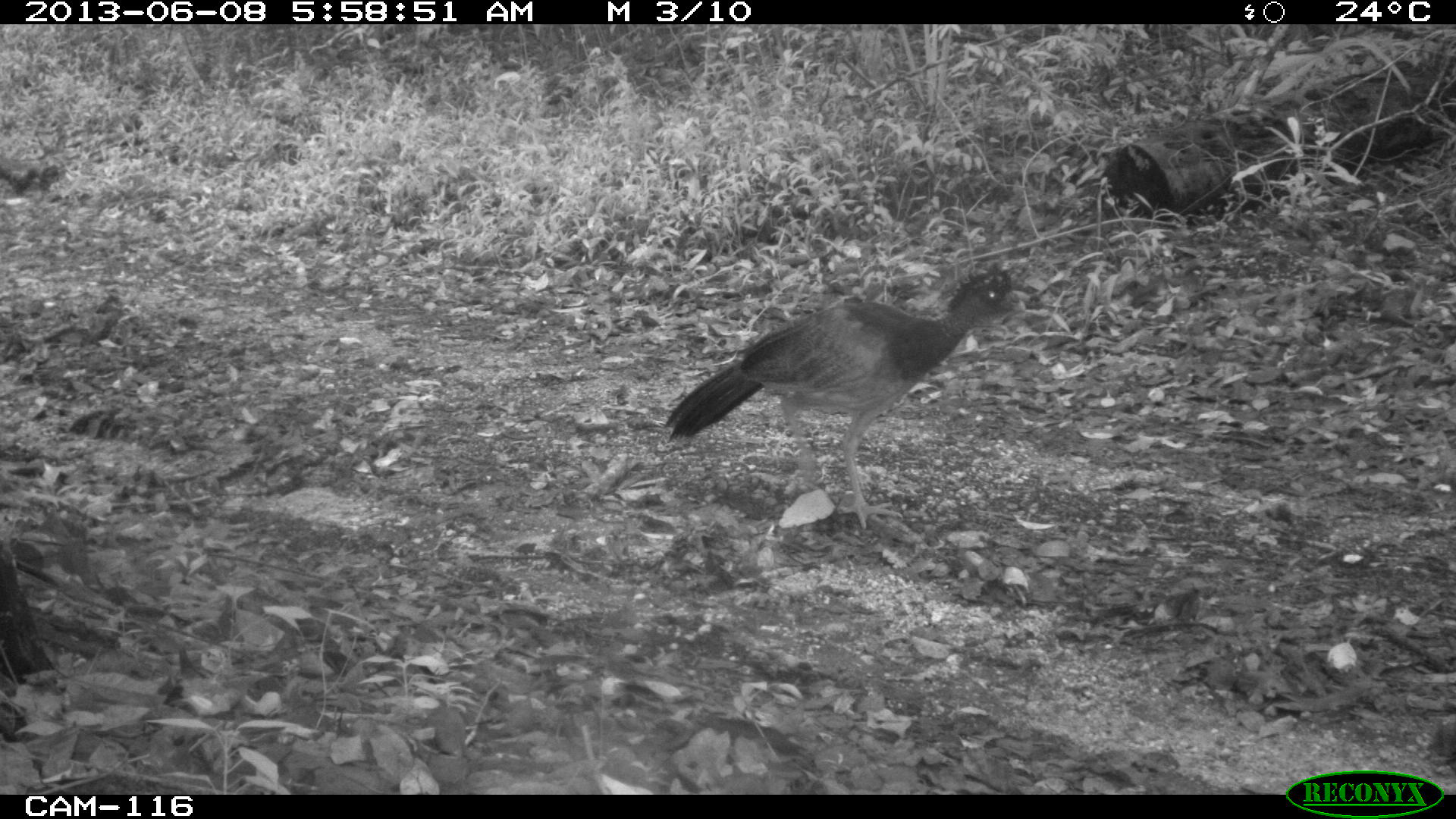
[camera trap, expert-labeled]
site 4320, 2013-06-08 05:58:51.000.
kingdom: Animalia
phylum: Chordata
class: Aves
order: Galliformes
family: Cracidae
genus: Crax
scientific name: Crax rubra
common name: great curassow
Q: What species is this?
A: Crax rubra (great curassow).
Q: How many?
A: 1.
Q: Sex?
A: Female.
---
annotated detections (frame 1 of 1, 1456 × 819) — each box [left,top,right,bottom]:
crax rubra: [661,262,1025,530]